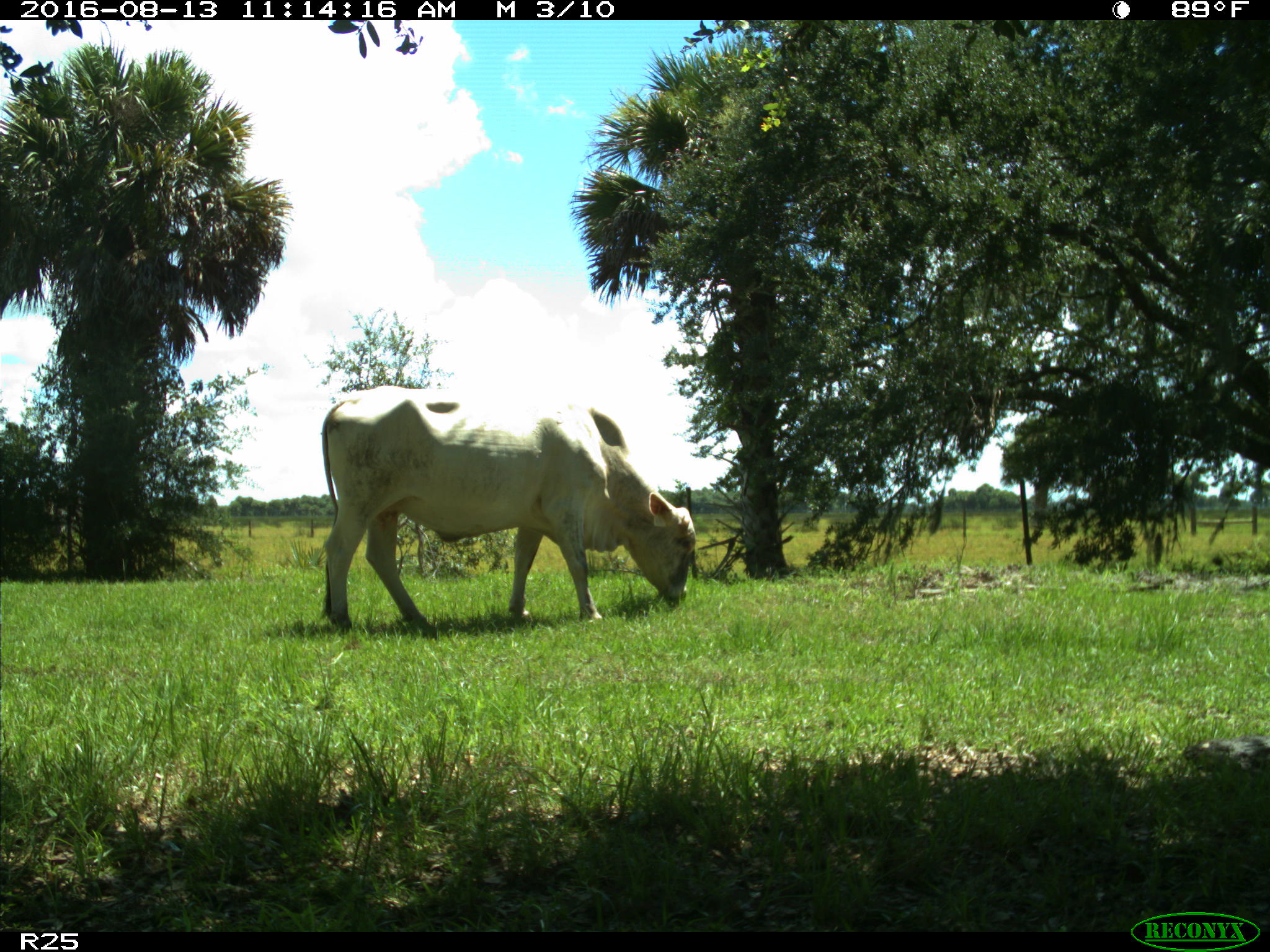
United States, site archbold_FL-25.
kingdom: Animalia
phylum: Chordata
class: Mammalia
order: Artiodactyla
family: Bovidae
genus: Bos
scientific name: Bos taurus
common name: domestic cow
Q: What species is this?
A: Bos taurus (domestic cow).